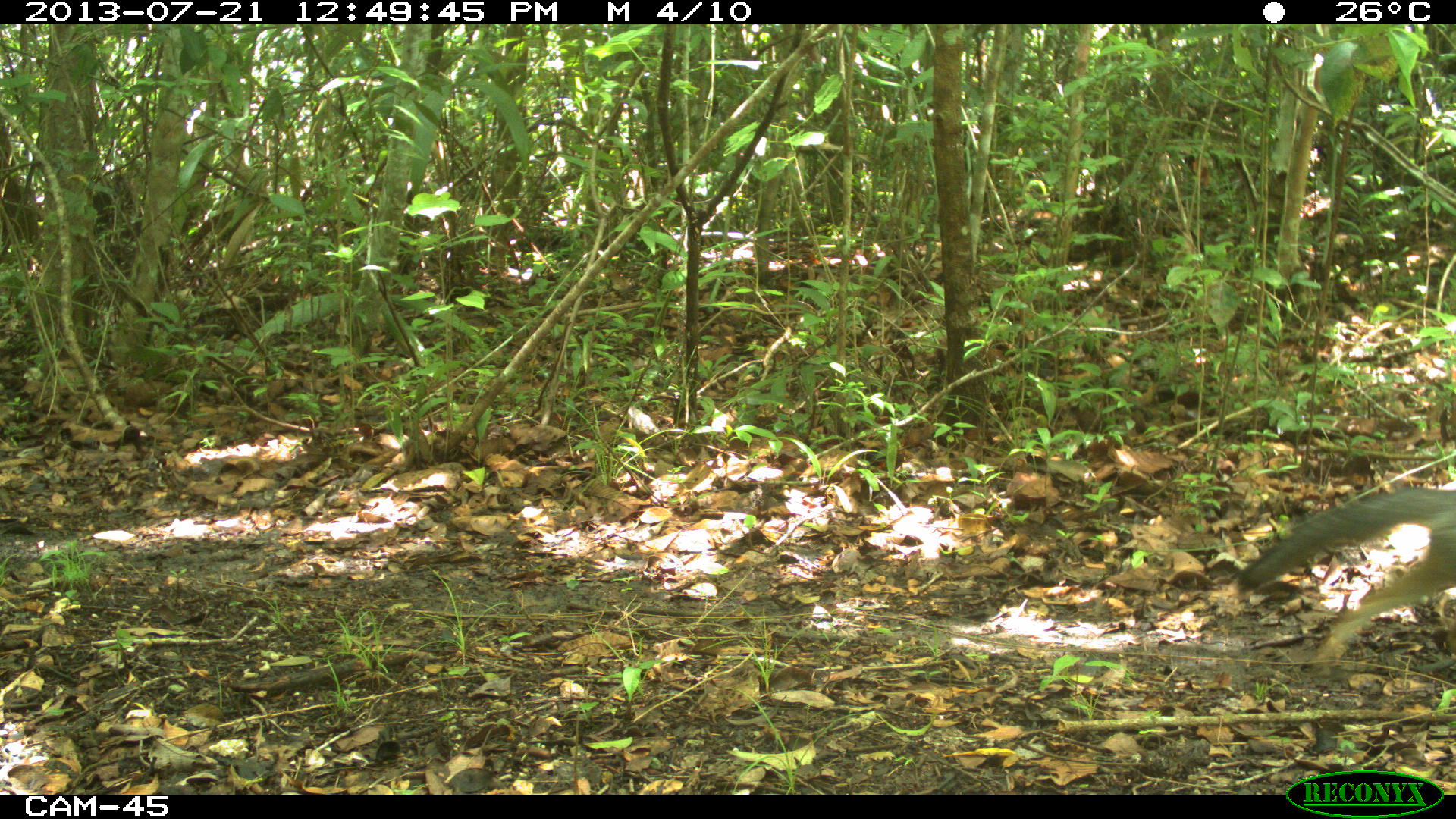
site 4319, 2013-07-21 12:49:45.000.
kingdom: Animalia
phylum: Chordata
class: Mammalia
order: Carnivora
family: Canidae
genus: Urocyon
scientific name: Urocyon cinereoargenteus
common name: gray fox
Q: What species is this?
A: Urocyon cinereoargenteus (gray fox).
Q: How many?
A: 1.